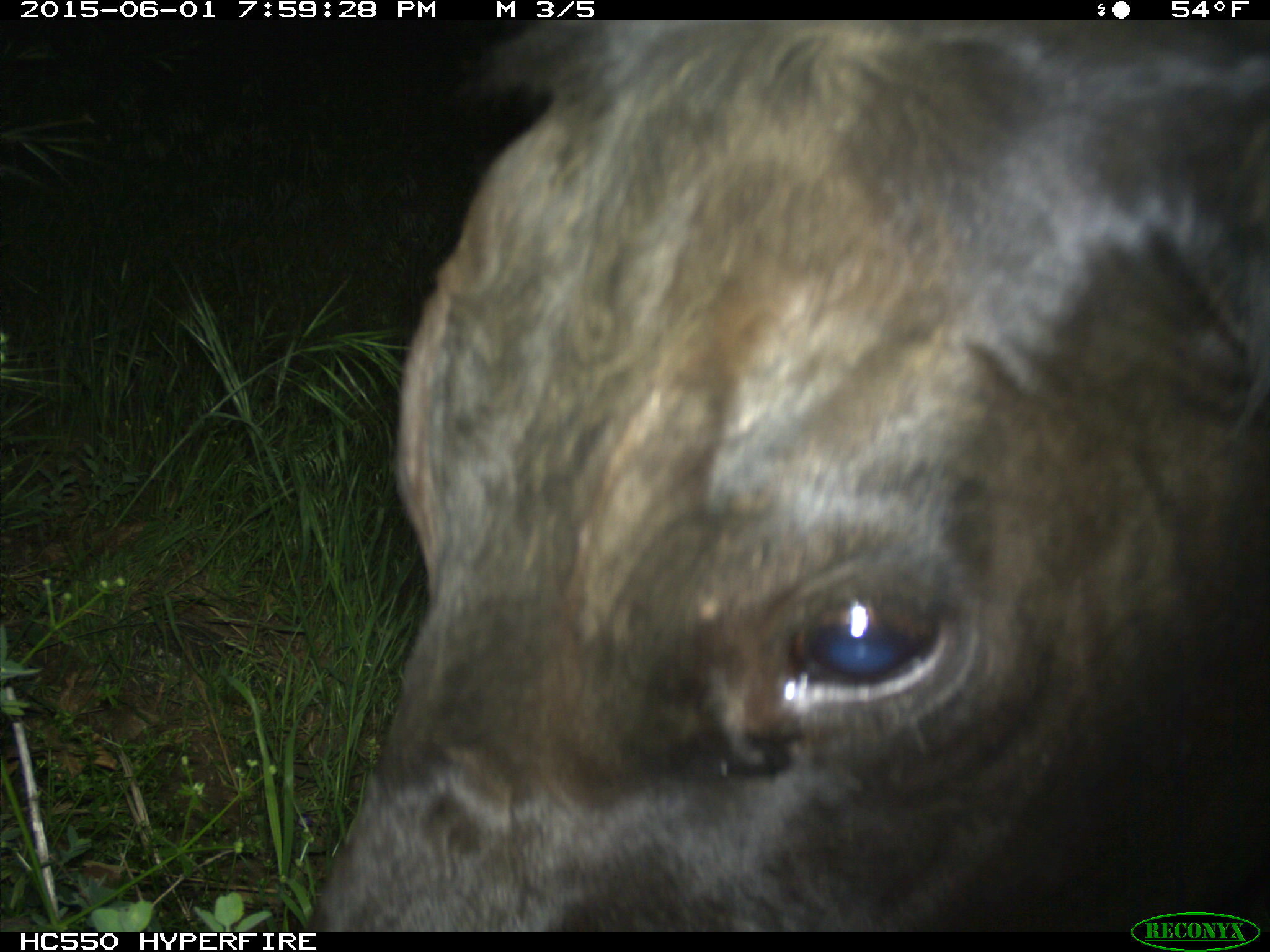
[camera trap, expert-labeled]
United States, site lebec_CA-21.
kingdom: Animalia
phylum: Chordata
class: Mammalia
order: Artiodactyla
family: Bovidae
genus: Bos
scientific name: Bos taurus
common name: domestic cow